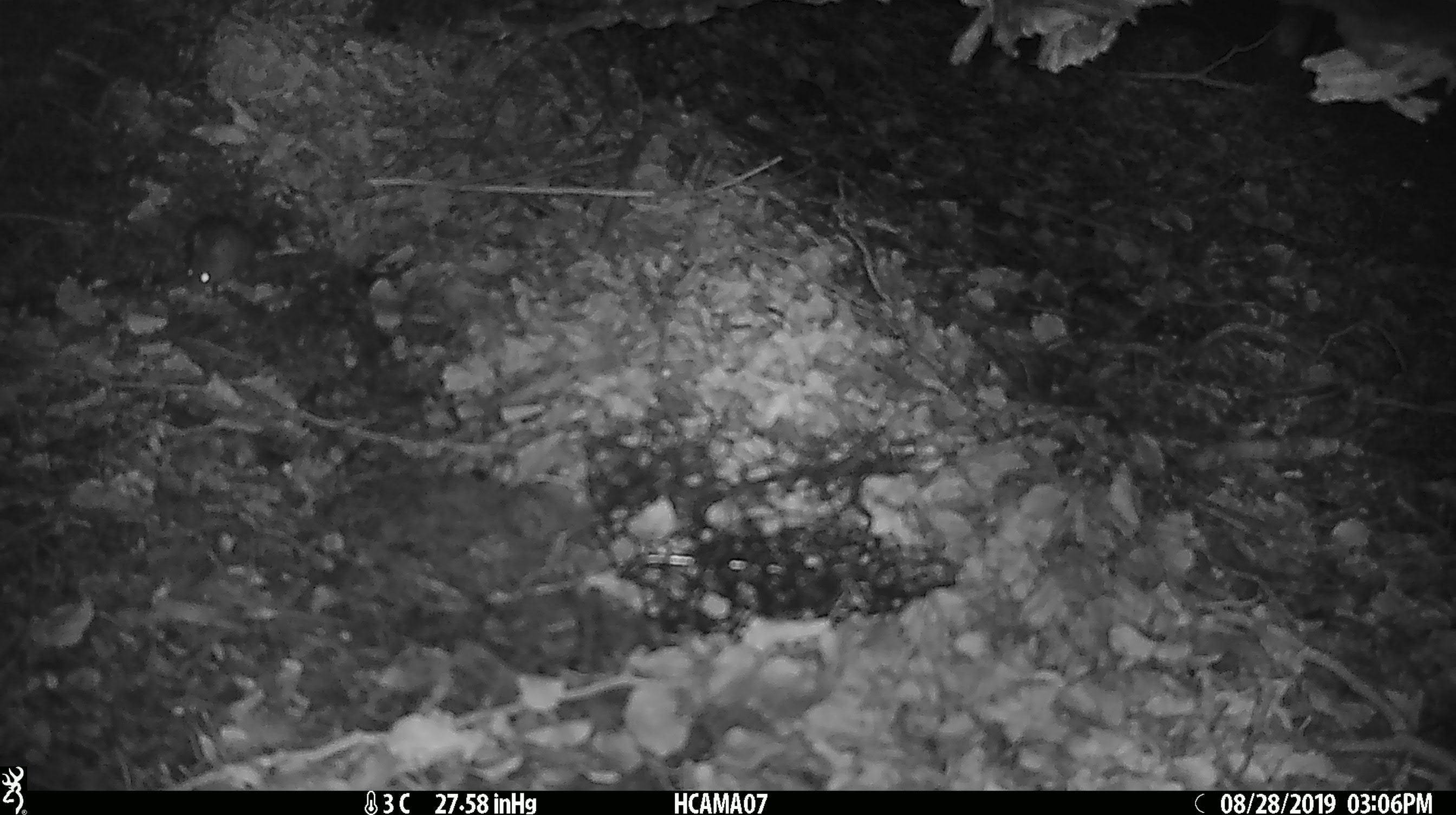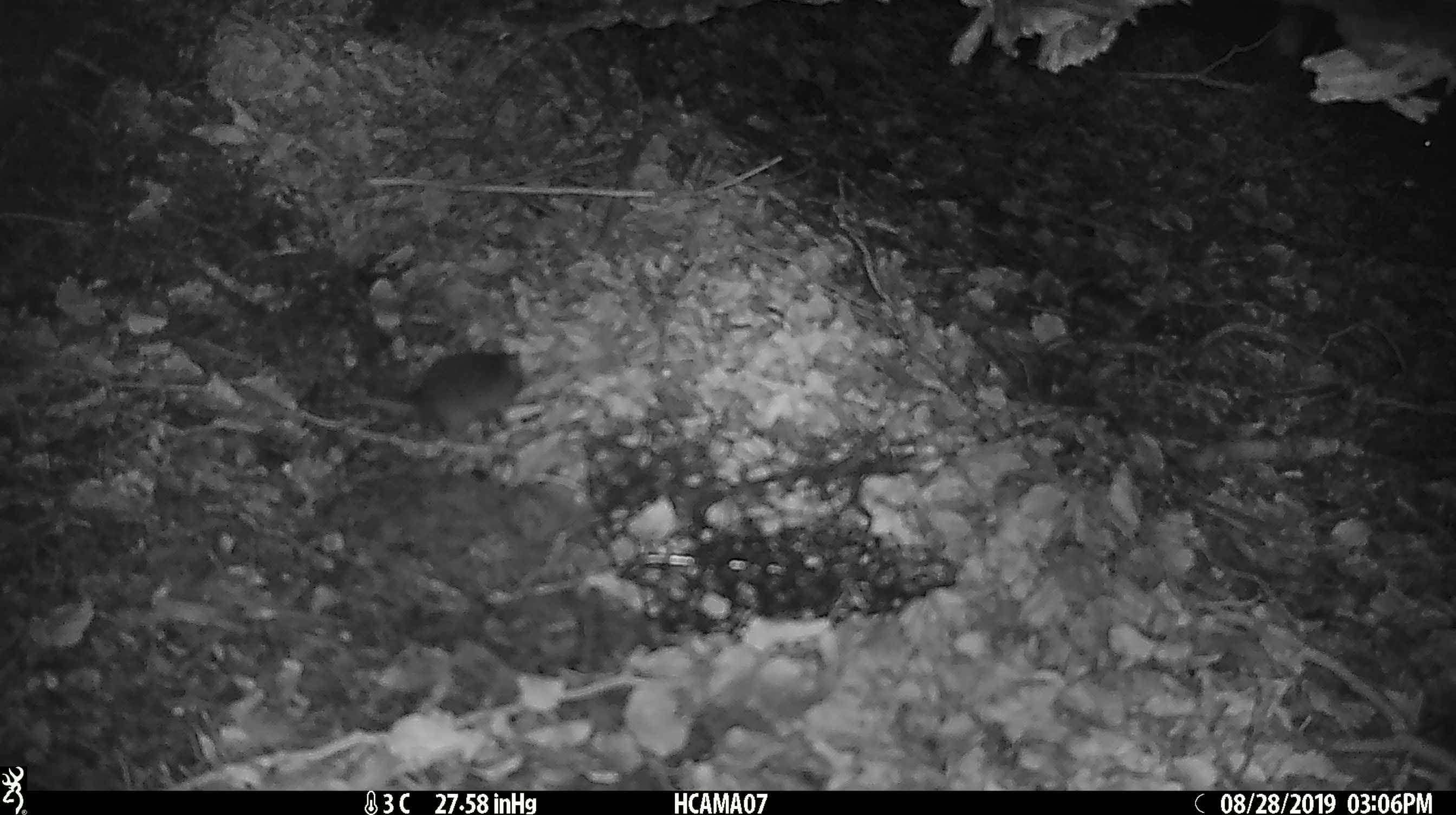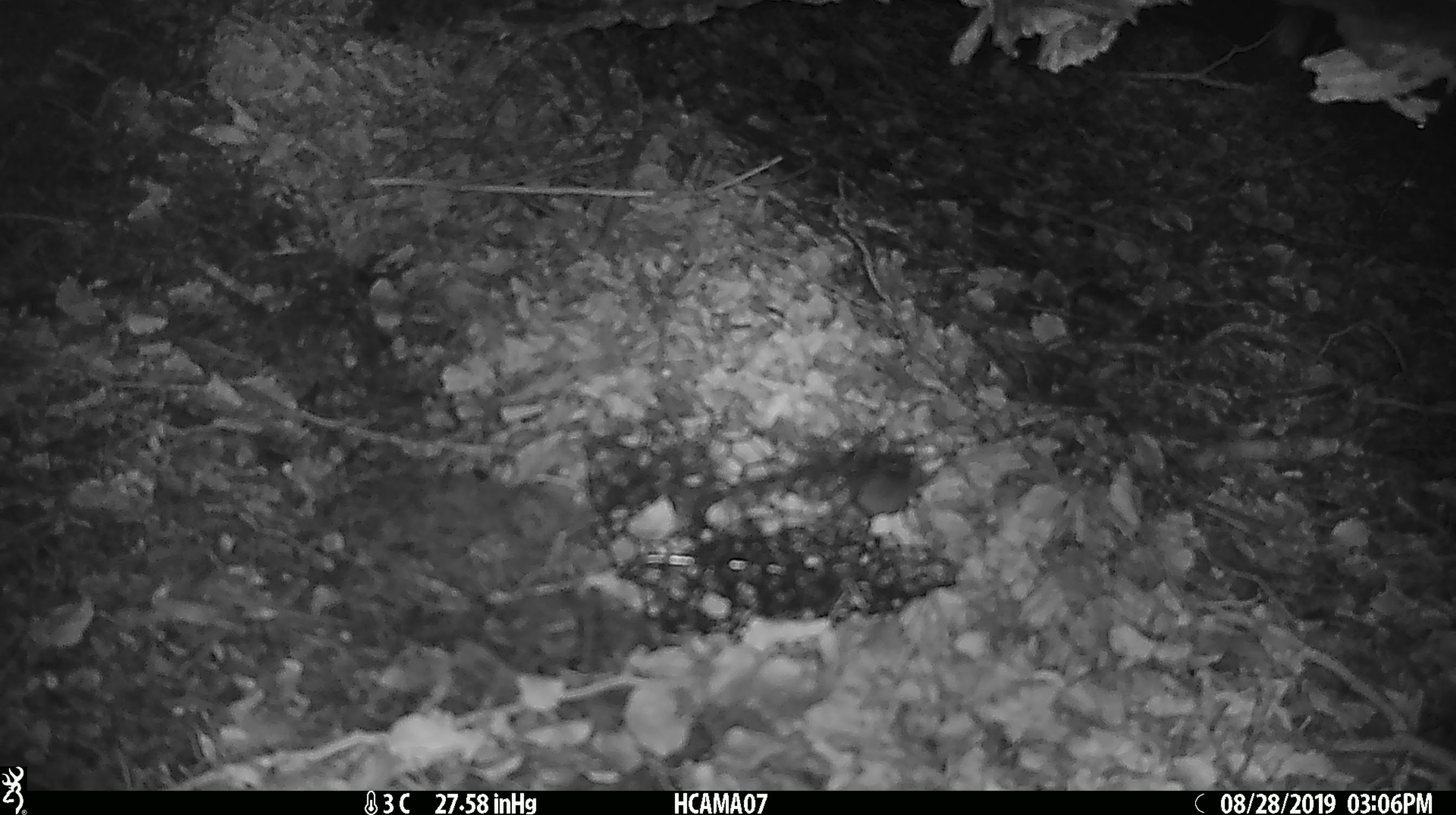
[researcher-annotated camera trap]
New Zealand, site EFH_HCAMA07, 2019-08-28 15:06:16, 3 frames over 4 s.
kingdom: Animalia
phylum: Chordata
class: Mammalia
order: Rodentia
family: Muridae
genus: Mus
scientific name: Mus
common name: mouse